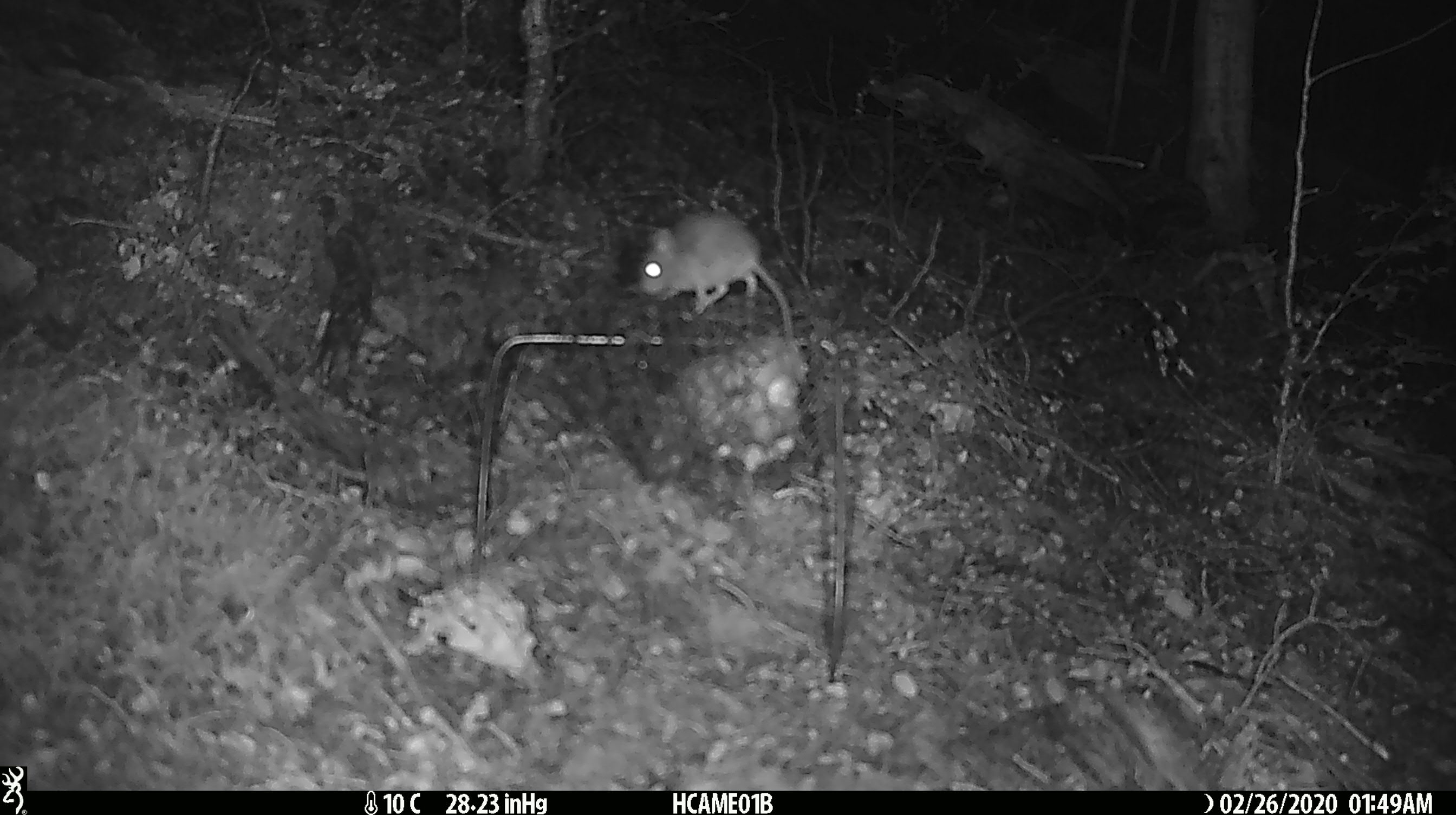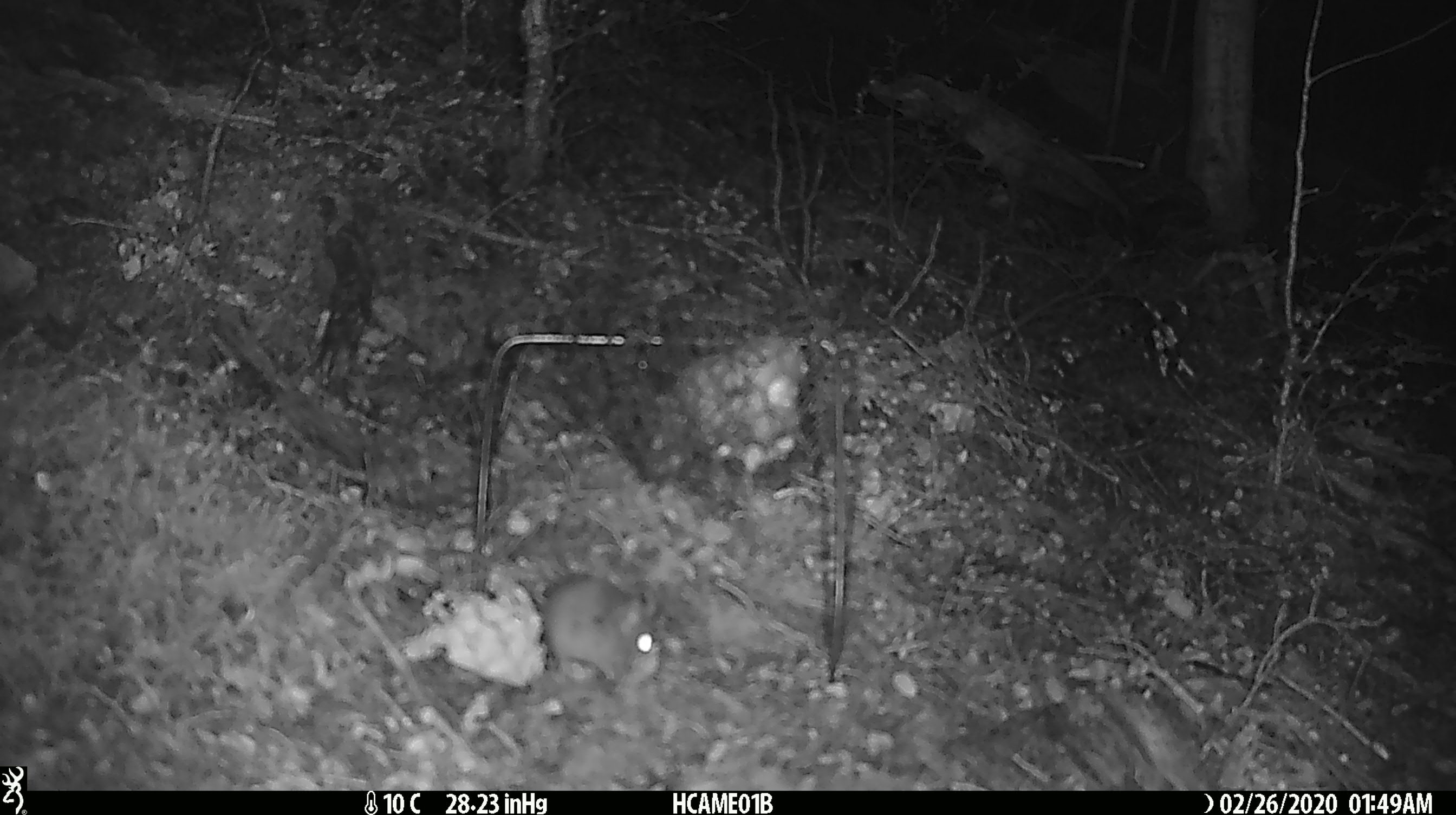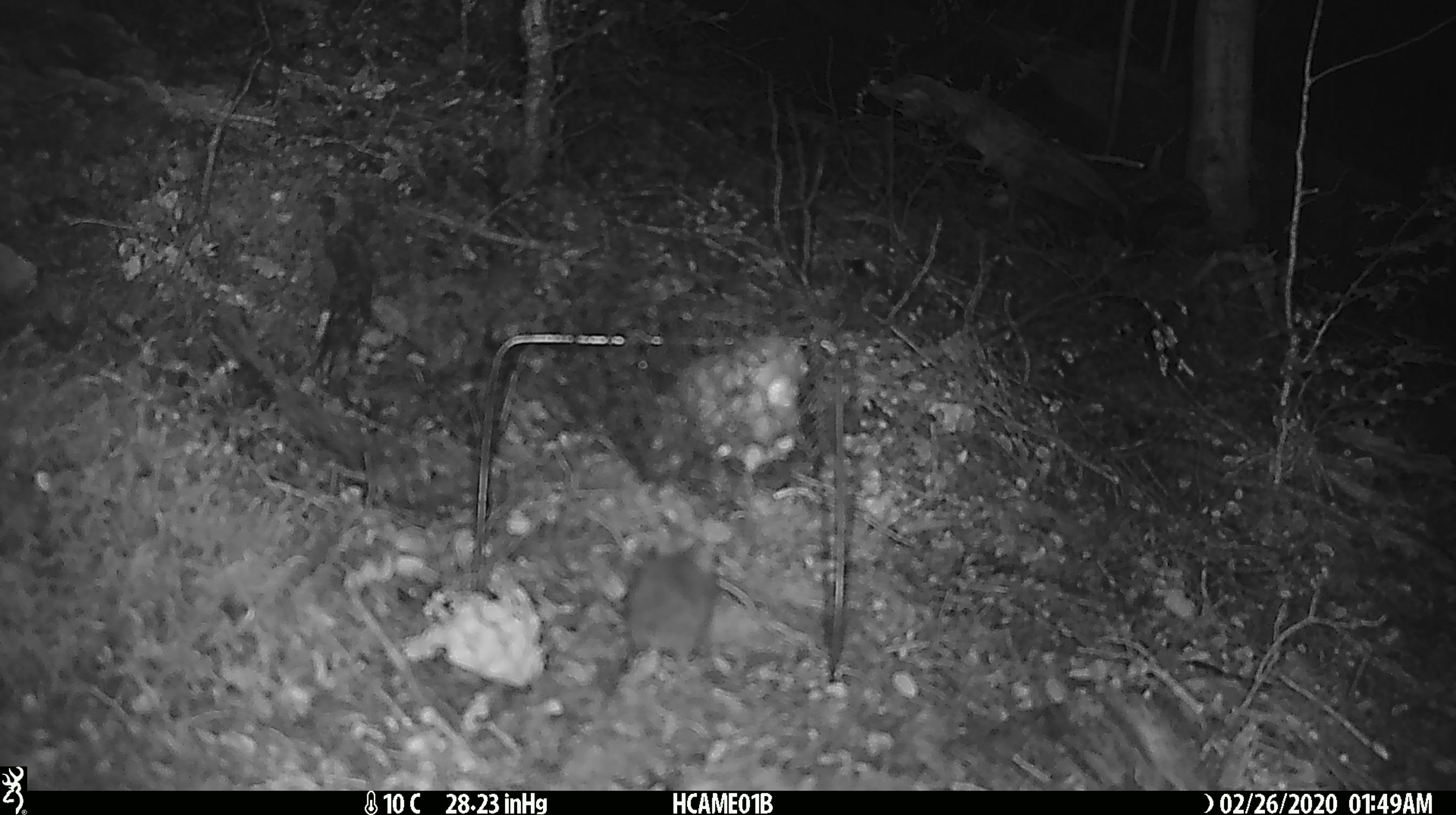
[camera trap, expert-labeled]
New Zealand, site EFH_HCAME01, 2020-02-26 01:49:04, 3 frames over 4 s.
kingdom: Animalia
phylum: Chordata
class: Mammalia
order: Rodentia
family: Muridae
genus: Mus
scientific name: Mus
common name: mouse